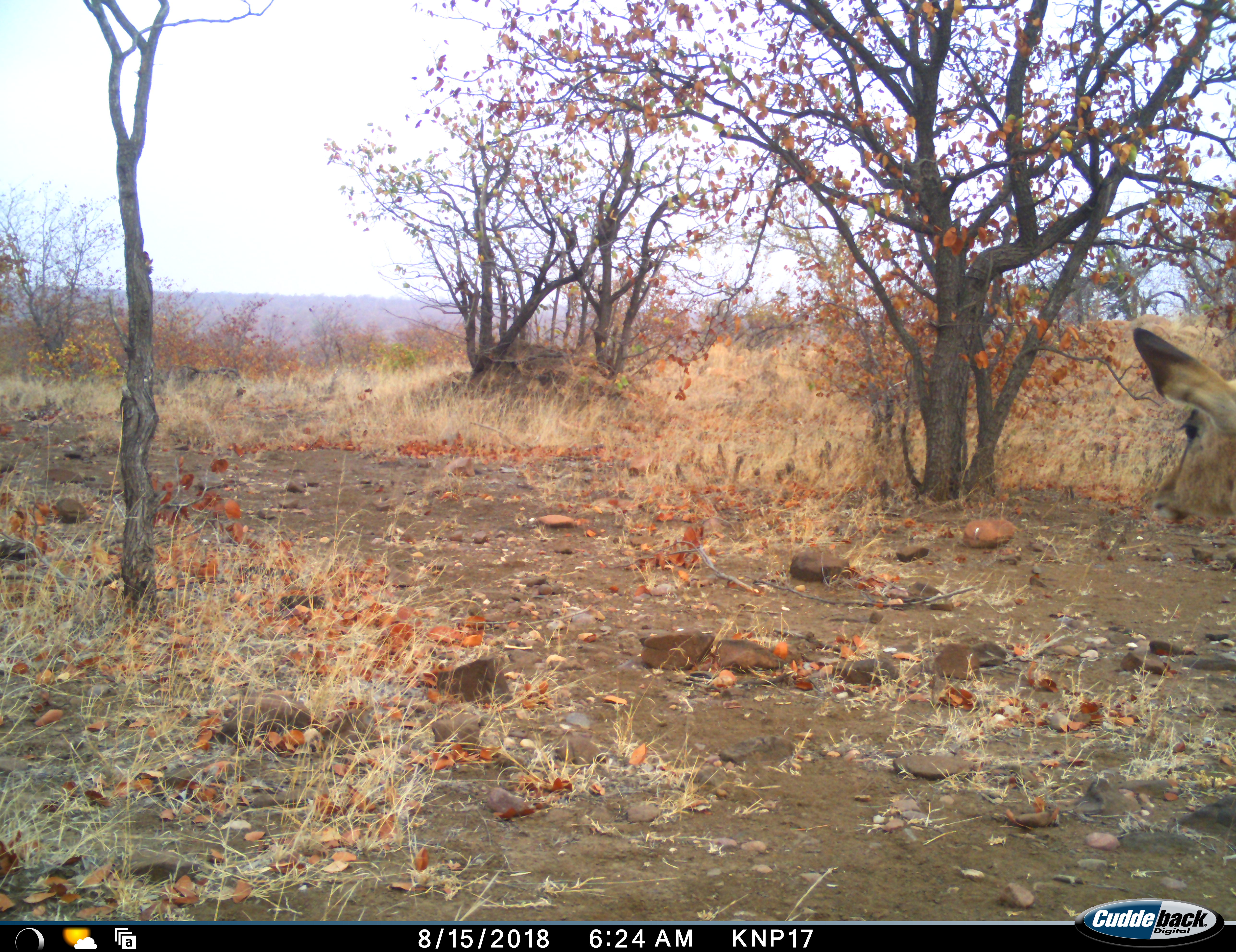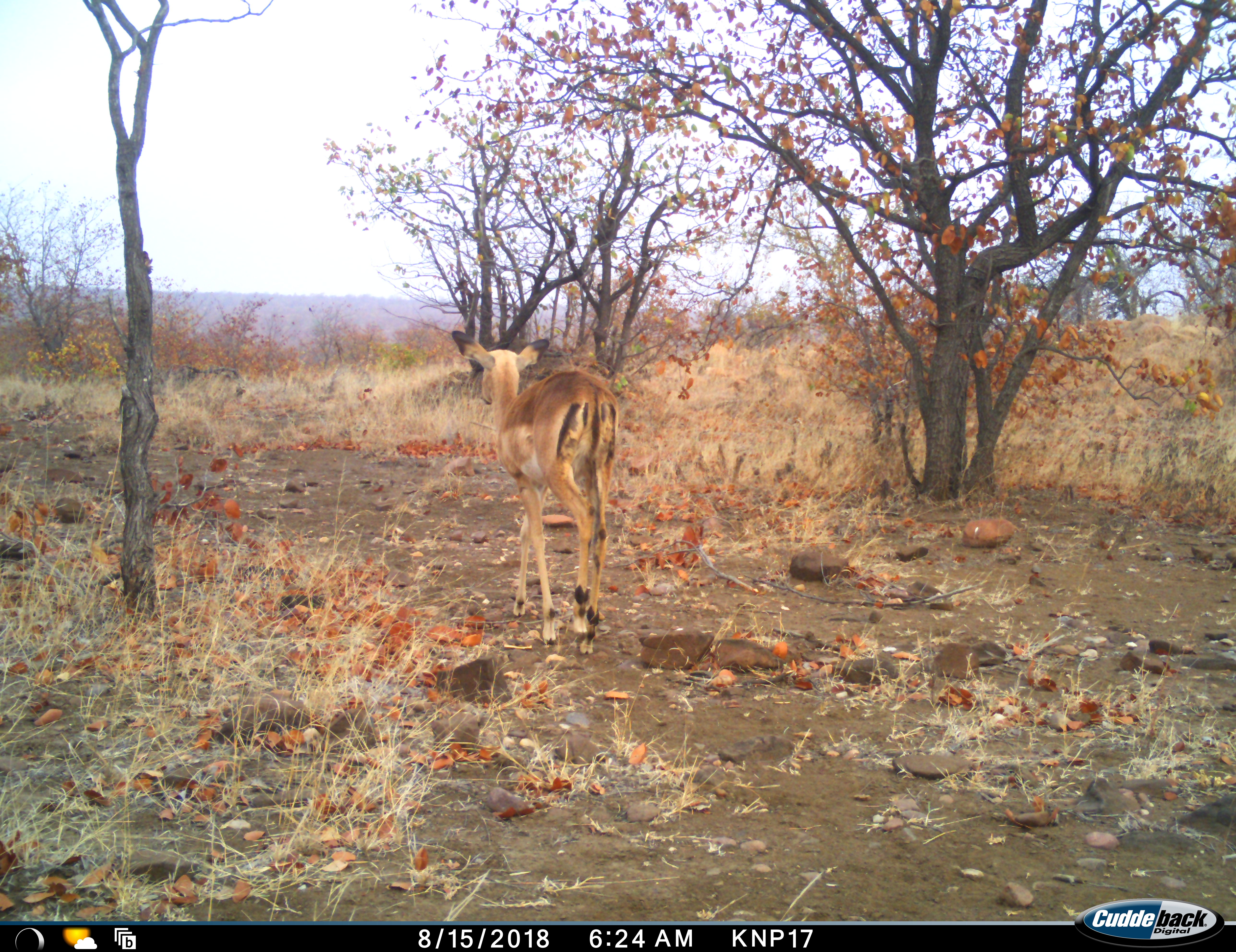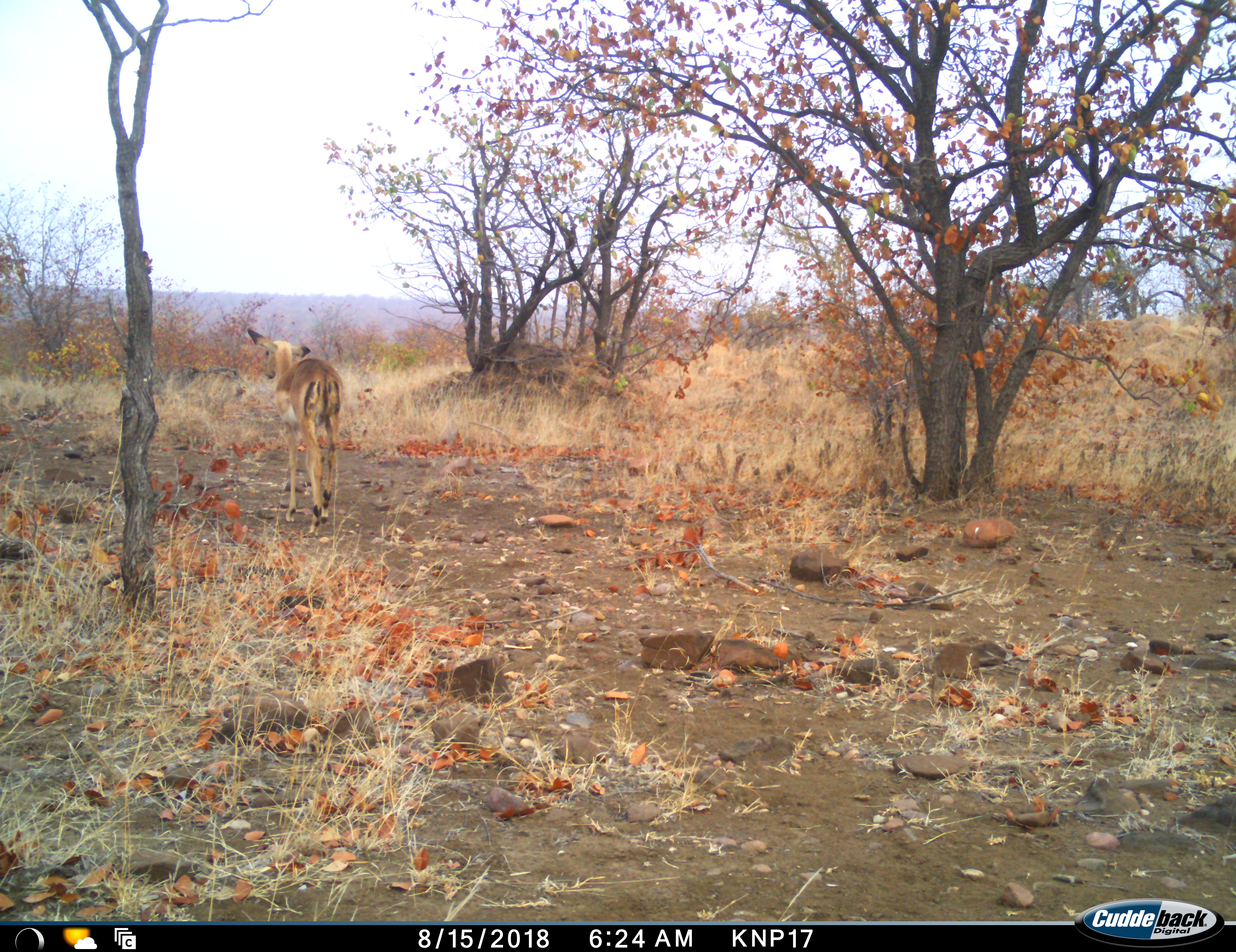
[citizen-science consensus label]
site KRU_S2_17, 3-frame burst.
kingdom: Animalia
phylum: Chordata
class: Mammalia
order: Artiodactyla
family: Bovidae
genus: Aepyceros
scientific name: Aepyceros melampus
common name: impala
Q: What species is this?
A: Impala (Aepyceros melampus).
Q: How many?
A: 1.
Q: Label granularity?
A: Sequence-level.